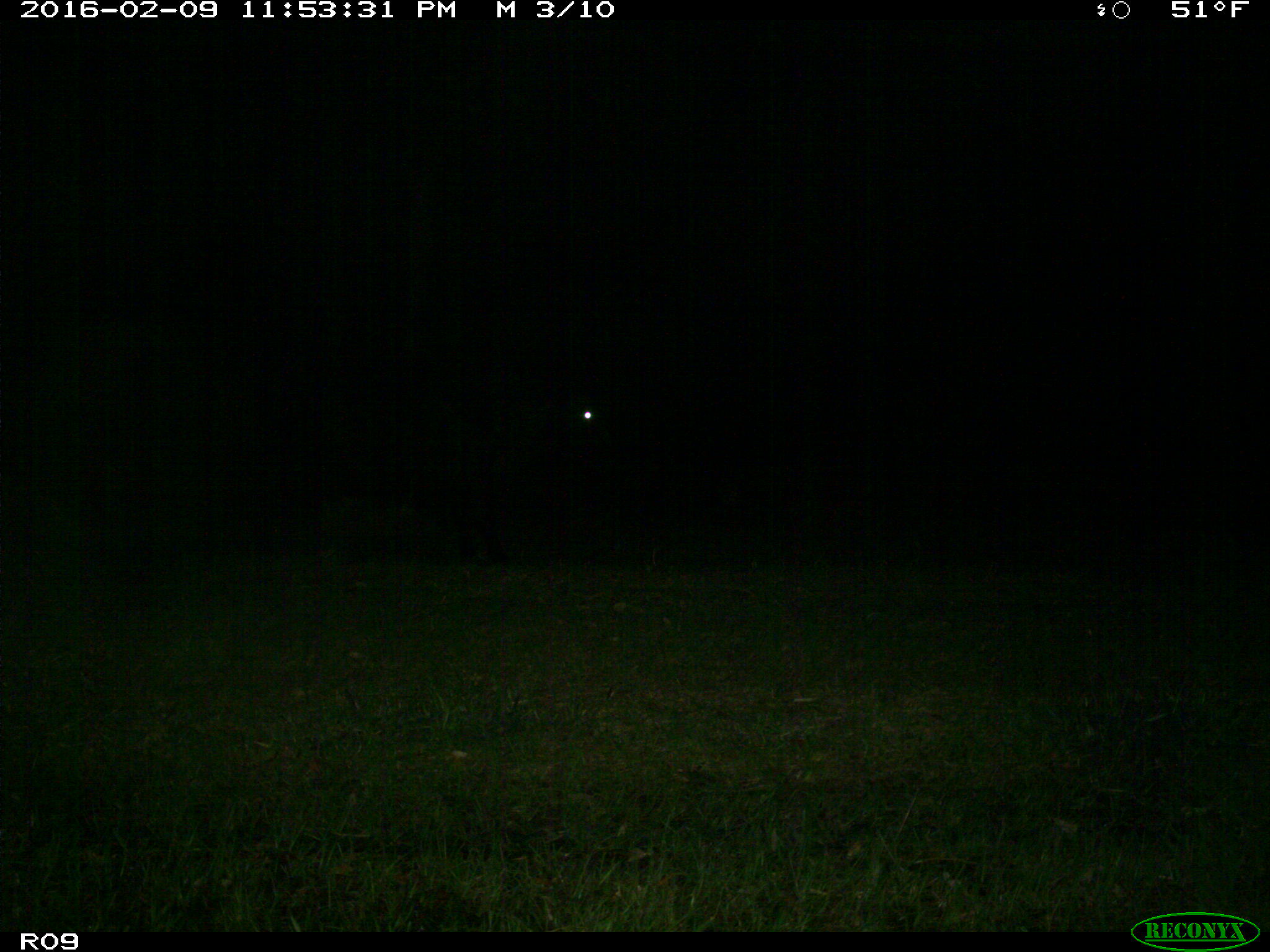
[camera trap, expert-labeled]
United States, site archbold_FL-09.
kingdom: Animalia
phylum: Chordata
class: Mammalia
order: Artiodactyla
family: Bovidae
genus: Bos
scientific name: Bos taurus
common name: domestic cow